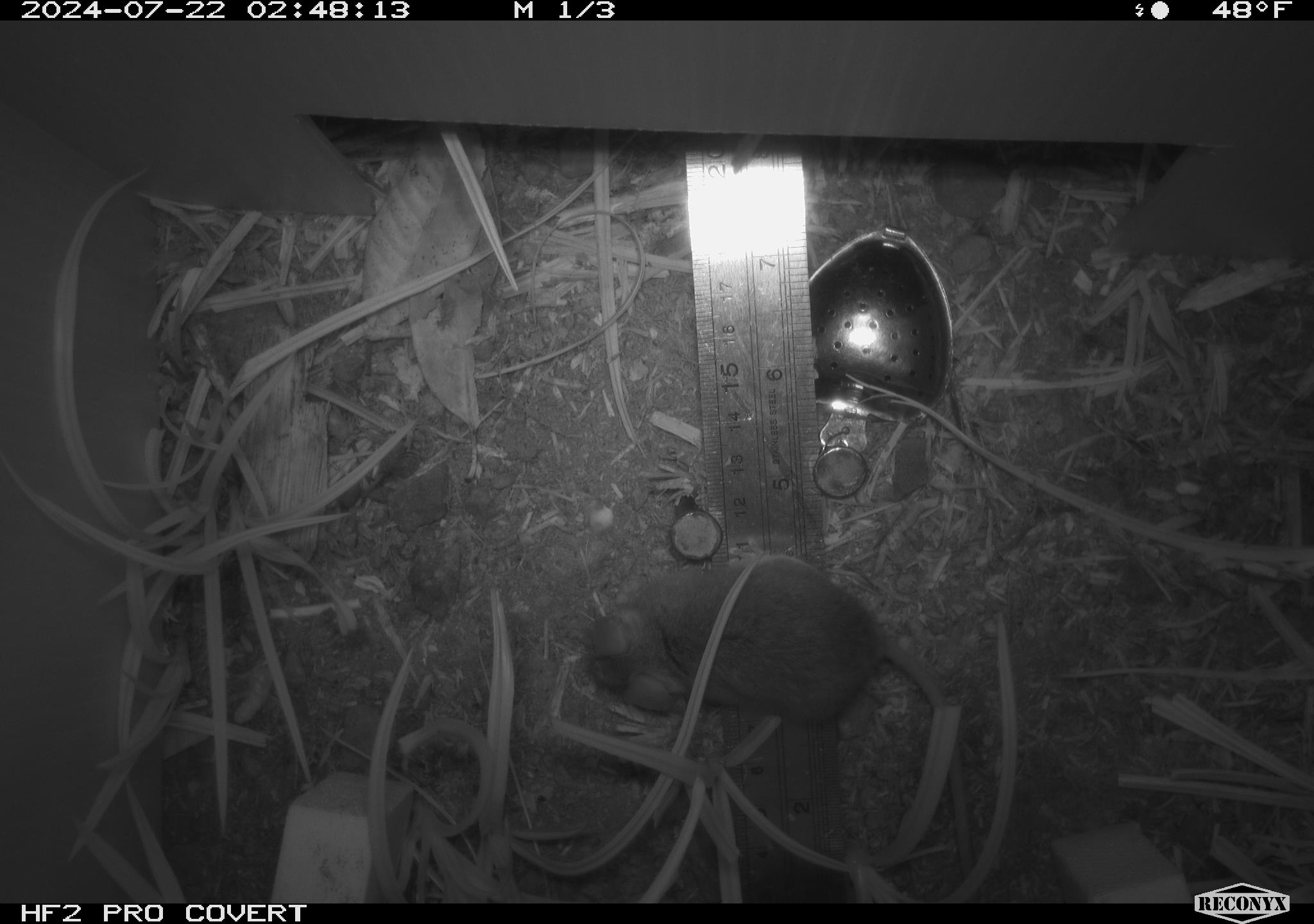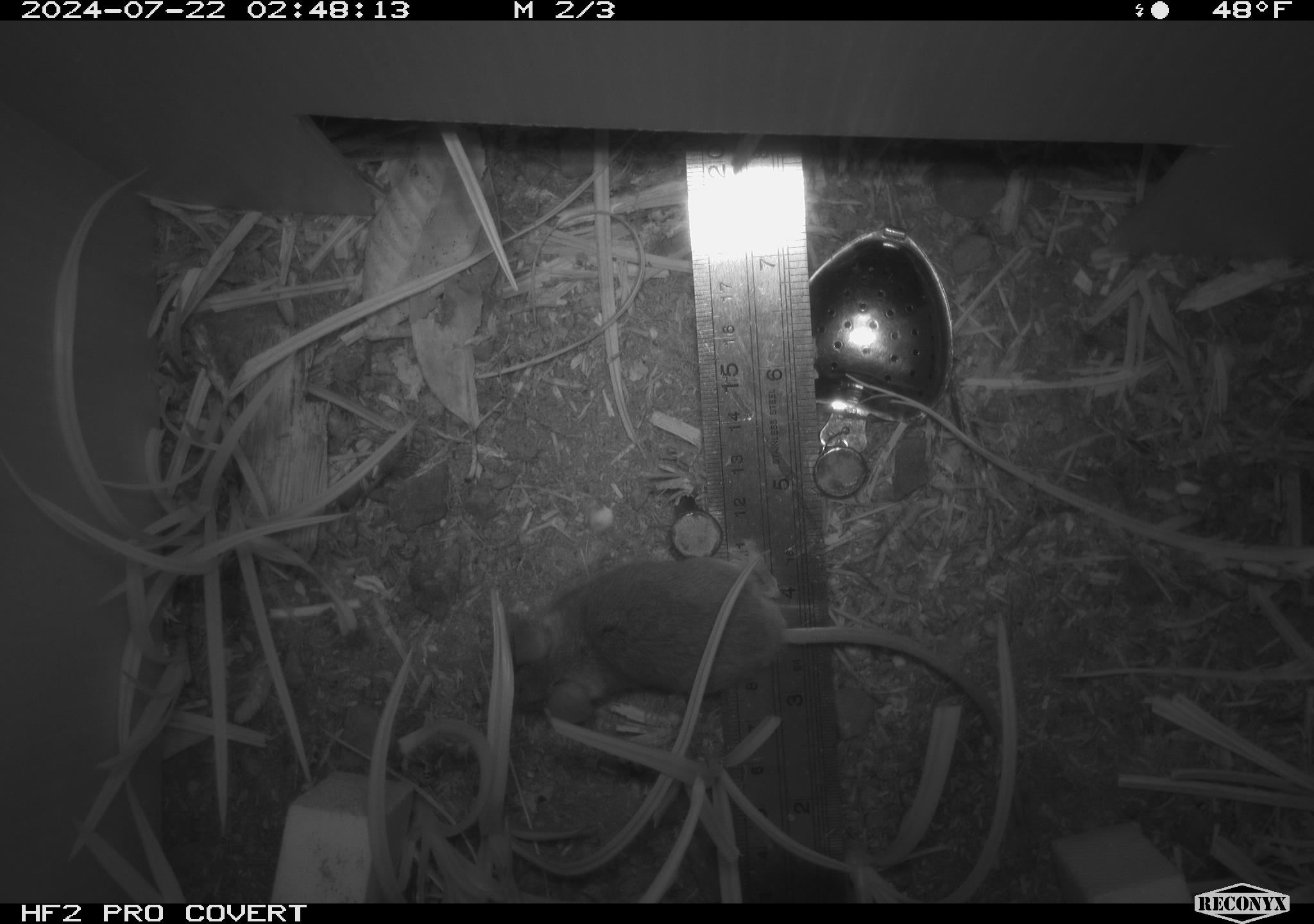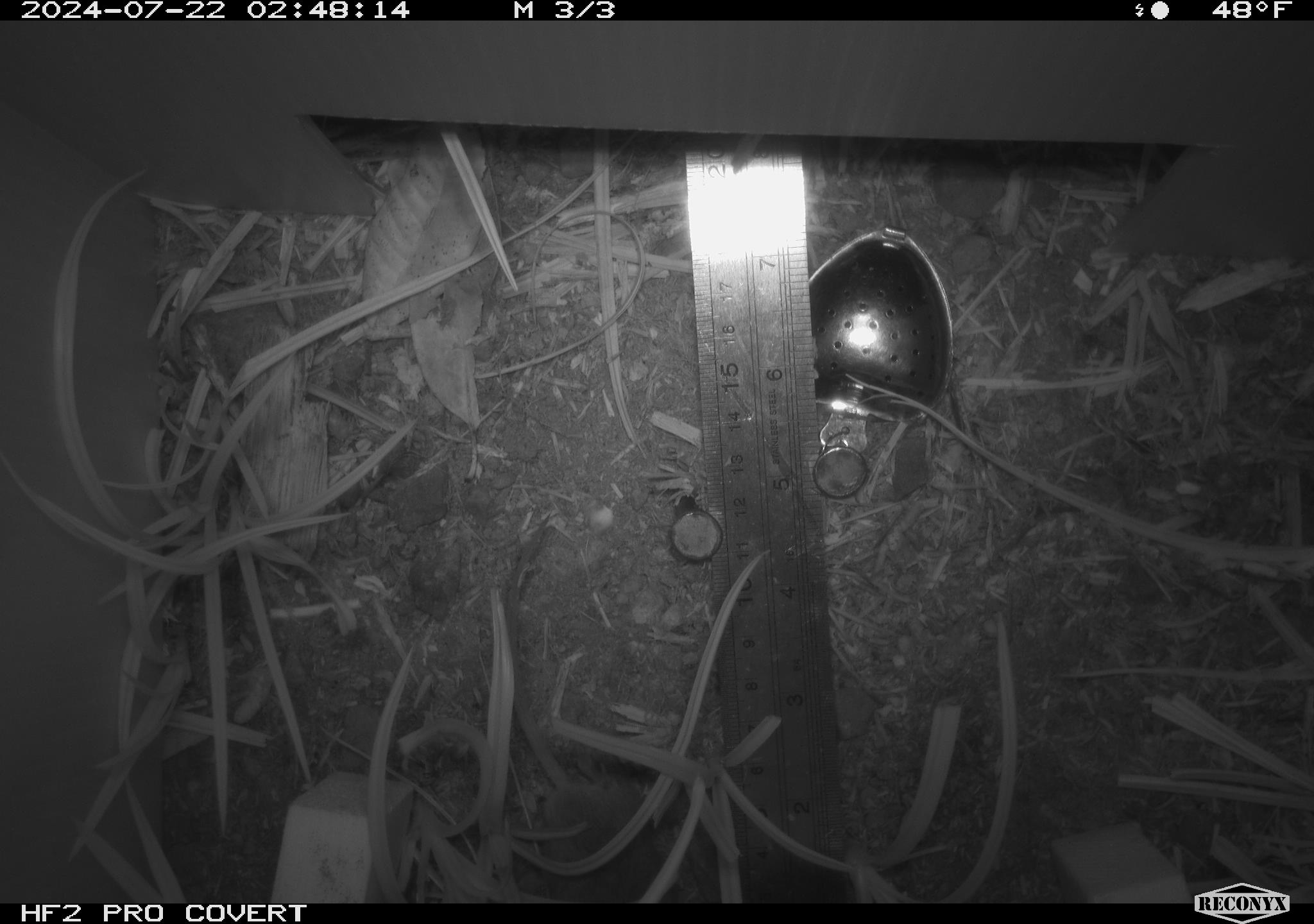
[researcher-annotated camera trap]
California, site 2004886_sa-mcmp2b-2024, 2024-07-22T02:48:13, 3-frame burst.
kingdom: Animalia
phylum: Chordata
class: Mammalia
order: Rodentia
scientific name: Rodentia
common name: mouse species